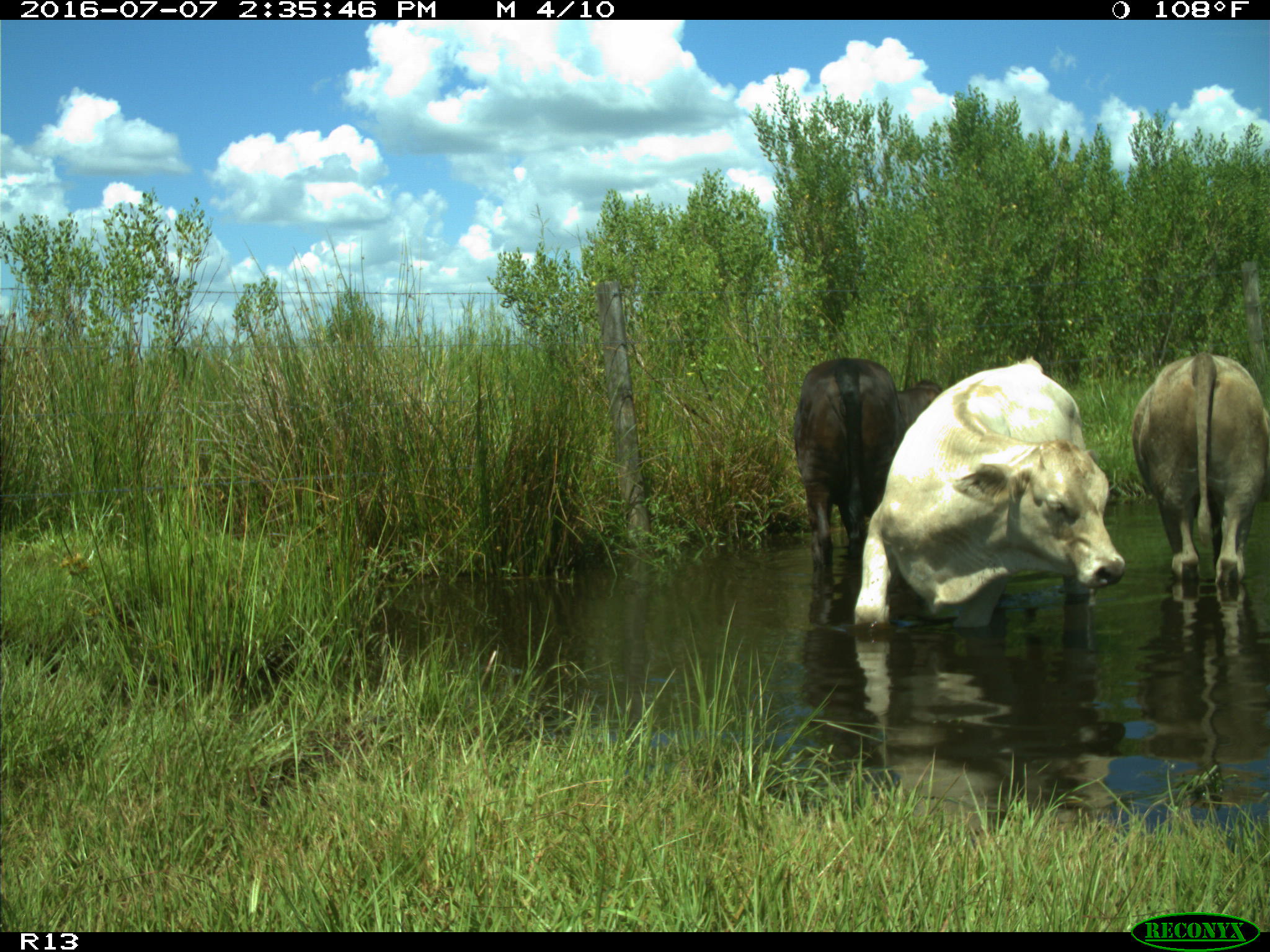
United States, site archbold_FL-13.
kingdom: Animalia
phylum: Chordata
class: Mammalia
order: Artiodactyla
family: Bovidae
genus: Bos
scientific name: Bos taurus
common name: domestic cow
Bos taurus (domestic cow).